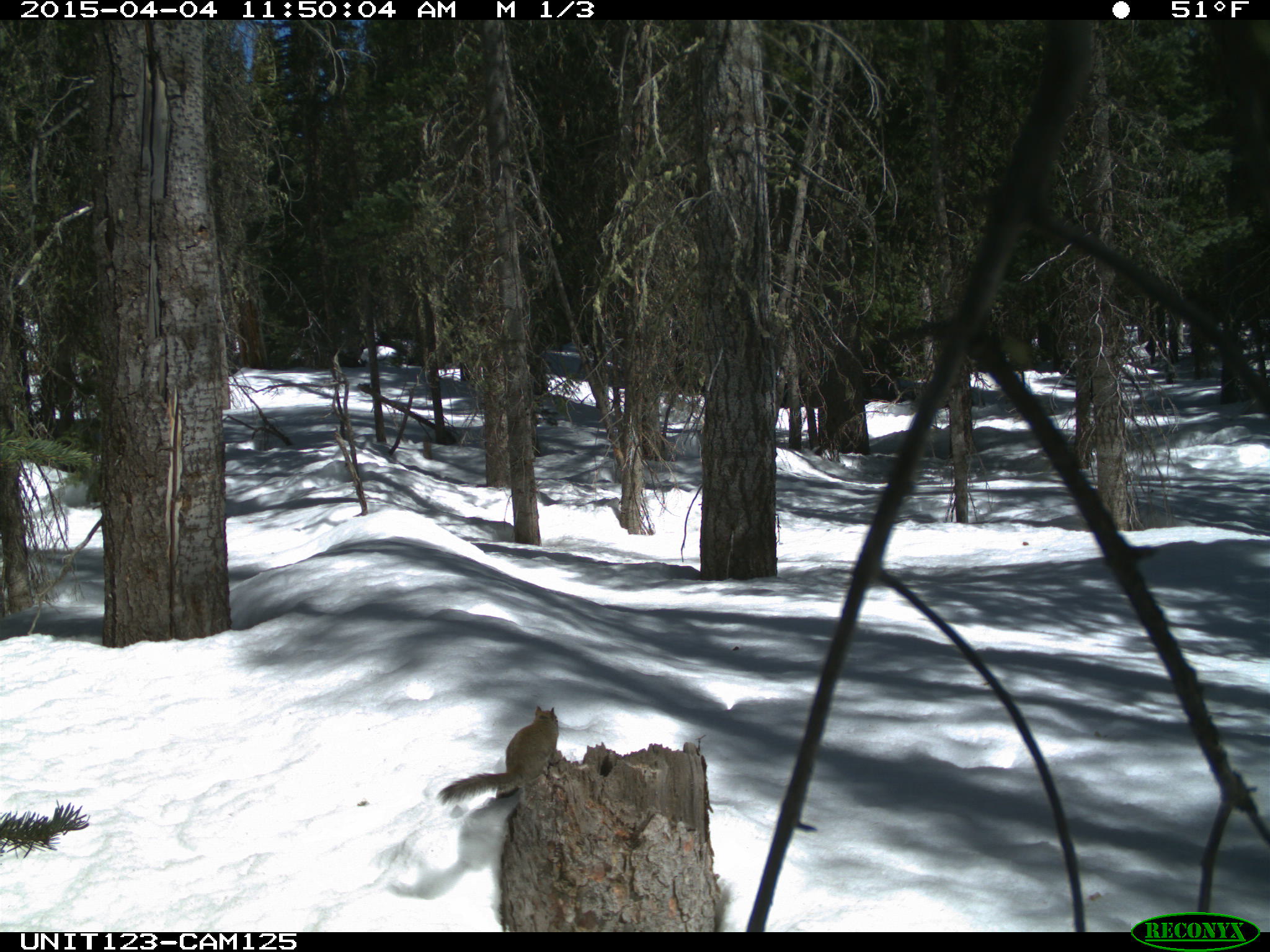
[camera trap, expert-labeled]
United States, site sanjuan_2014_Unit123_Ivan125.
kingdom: Animalia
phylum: Chordata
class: Mammalia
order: Rodentia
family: Sciuridae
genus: Tamiasciurus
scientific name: Tamiasciurus hudsonicus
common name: american red squirrel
Tamiasciurus hudsonicus (american red squirrel).